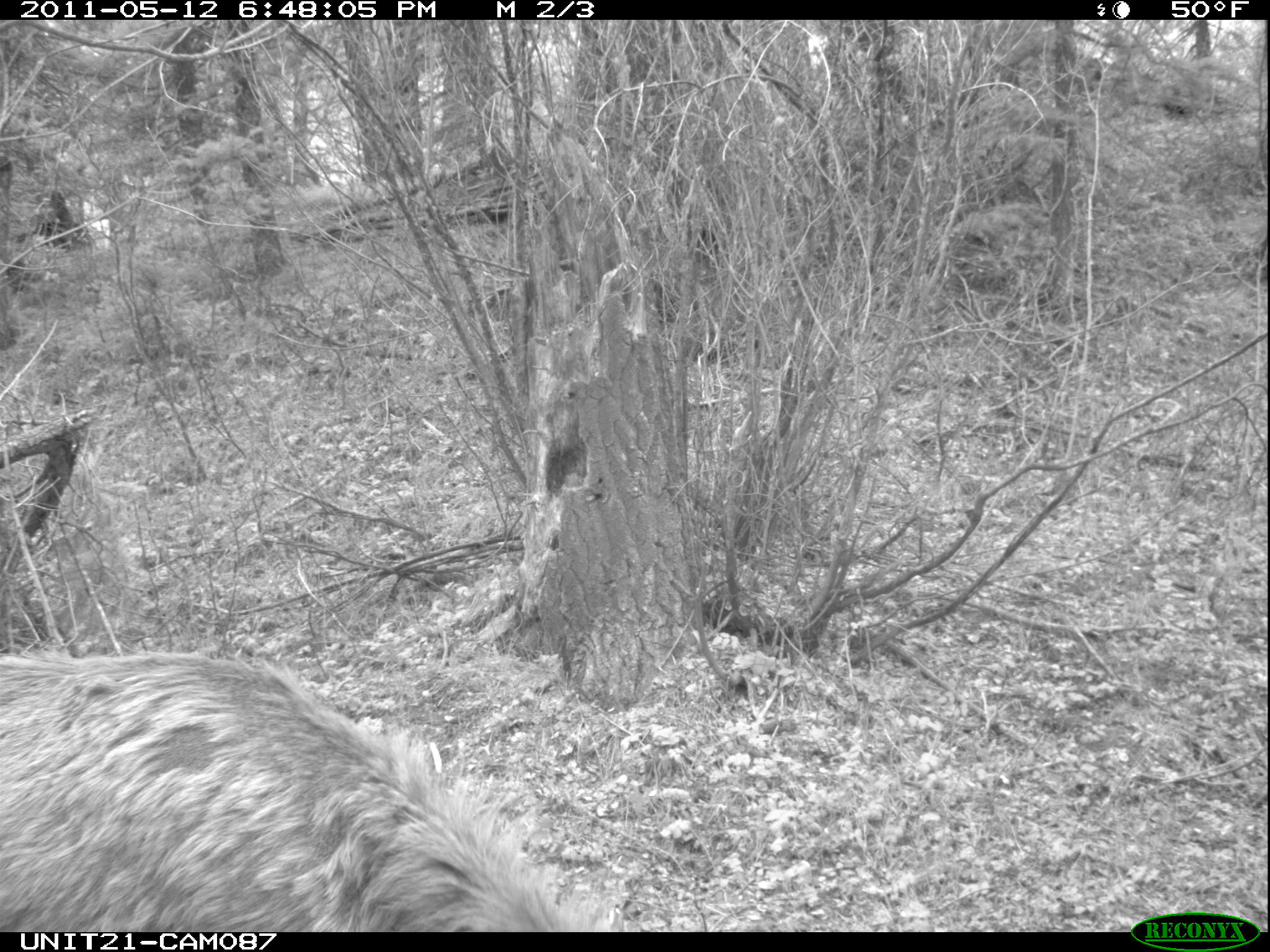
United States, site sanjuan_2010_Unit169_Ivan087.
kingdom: Animalia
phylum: Chordata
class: Mammalia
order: Artiodactyla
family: Cervidae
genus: Cervus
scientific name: Cervus elaphus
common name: red deer